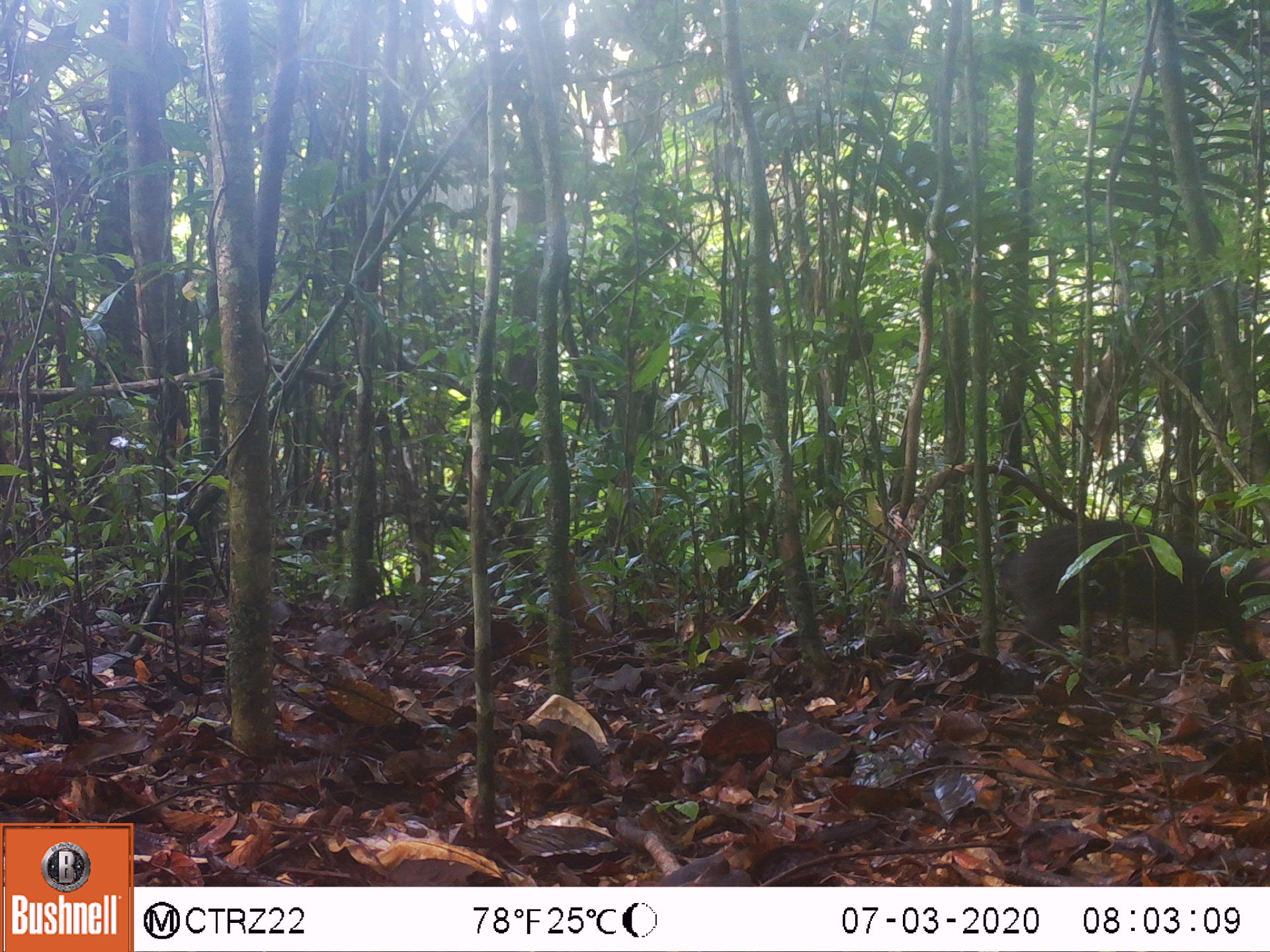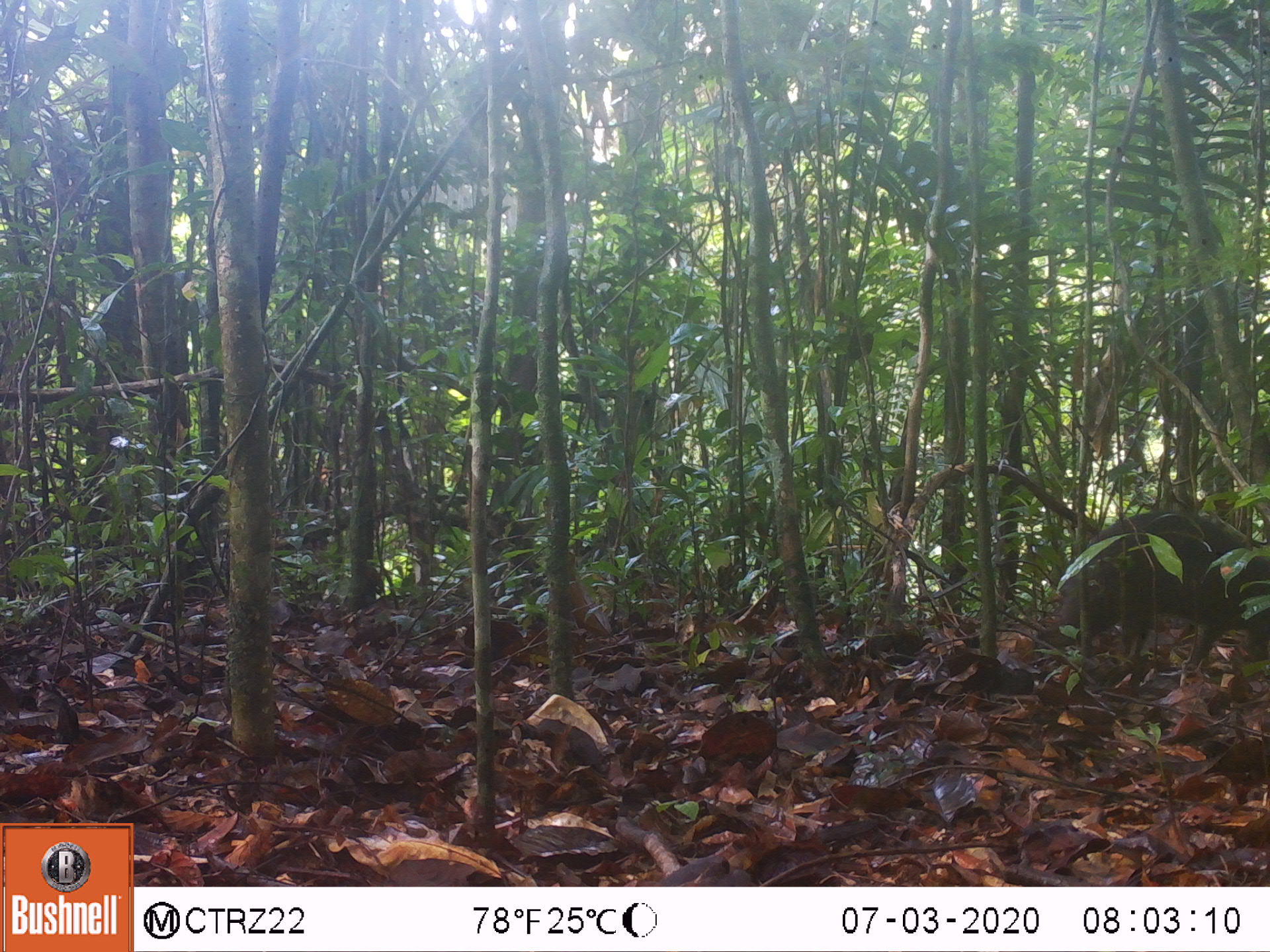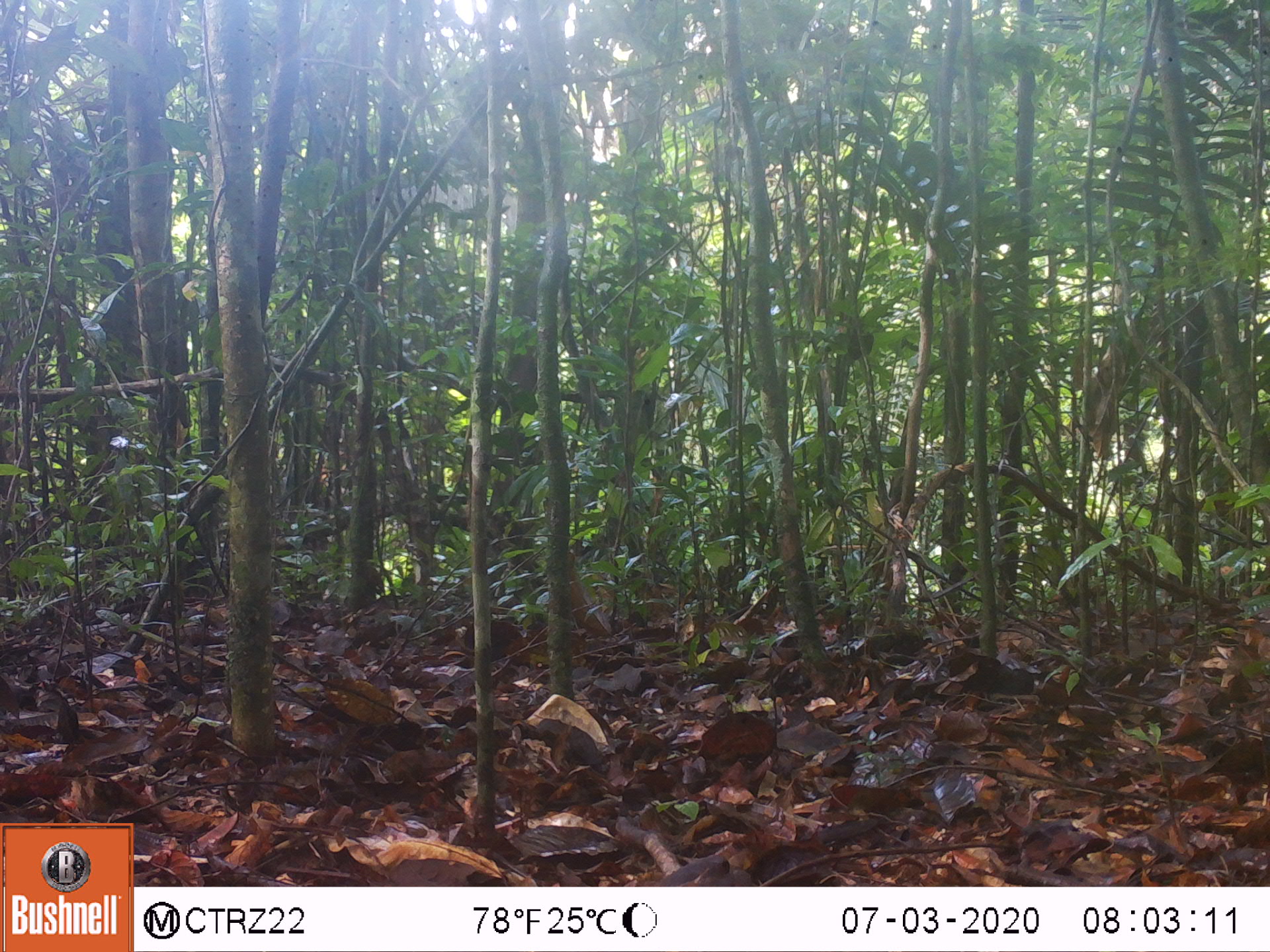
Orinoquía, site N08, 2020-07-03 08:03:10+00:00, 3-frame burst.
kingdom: Animalia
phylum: Chordata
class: Mammalia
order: Rodentia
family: Dasyproctidae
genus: Dasyprocta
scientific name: Dasyprocta fuliginosa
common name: black agouti